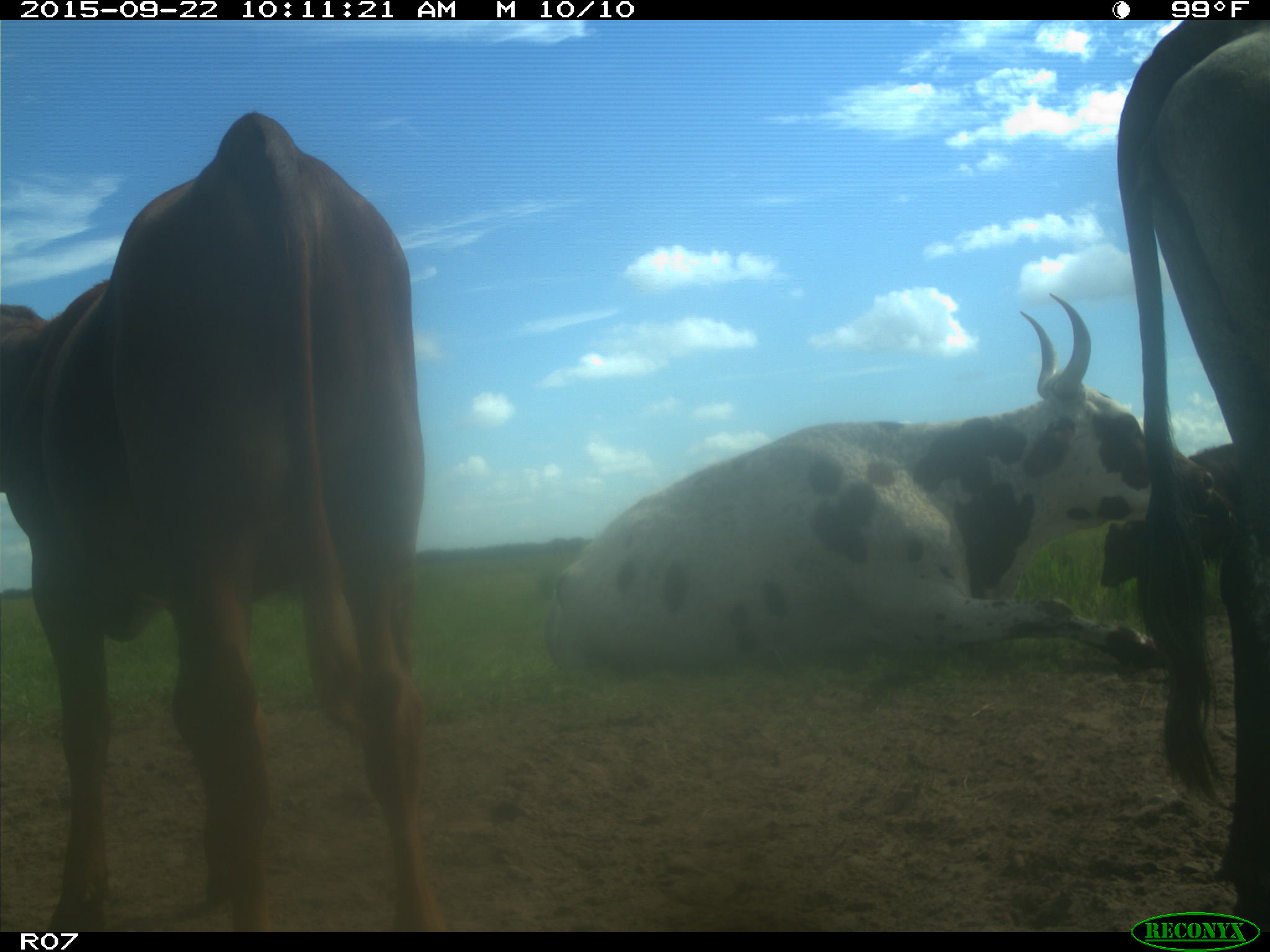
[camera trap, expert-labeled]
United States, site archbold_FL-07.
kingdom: Animalia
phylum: Chordata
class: Mammalia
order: Artiodactyla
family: Bovidae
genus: Bos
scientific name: Bos taurus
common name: domestic cow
Bos taurus (domestic cow).